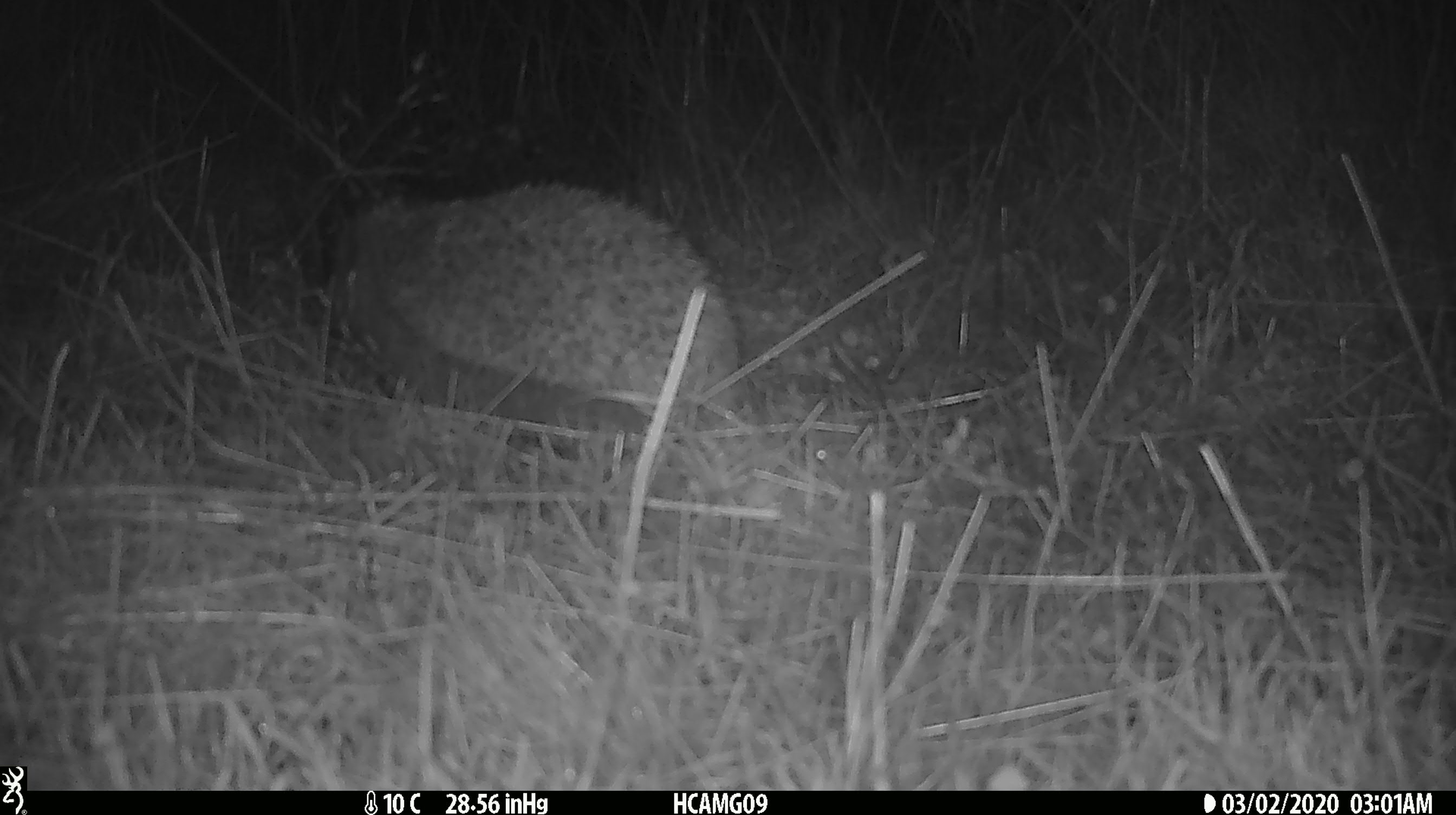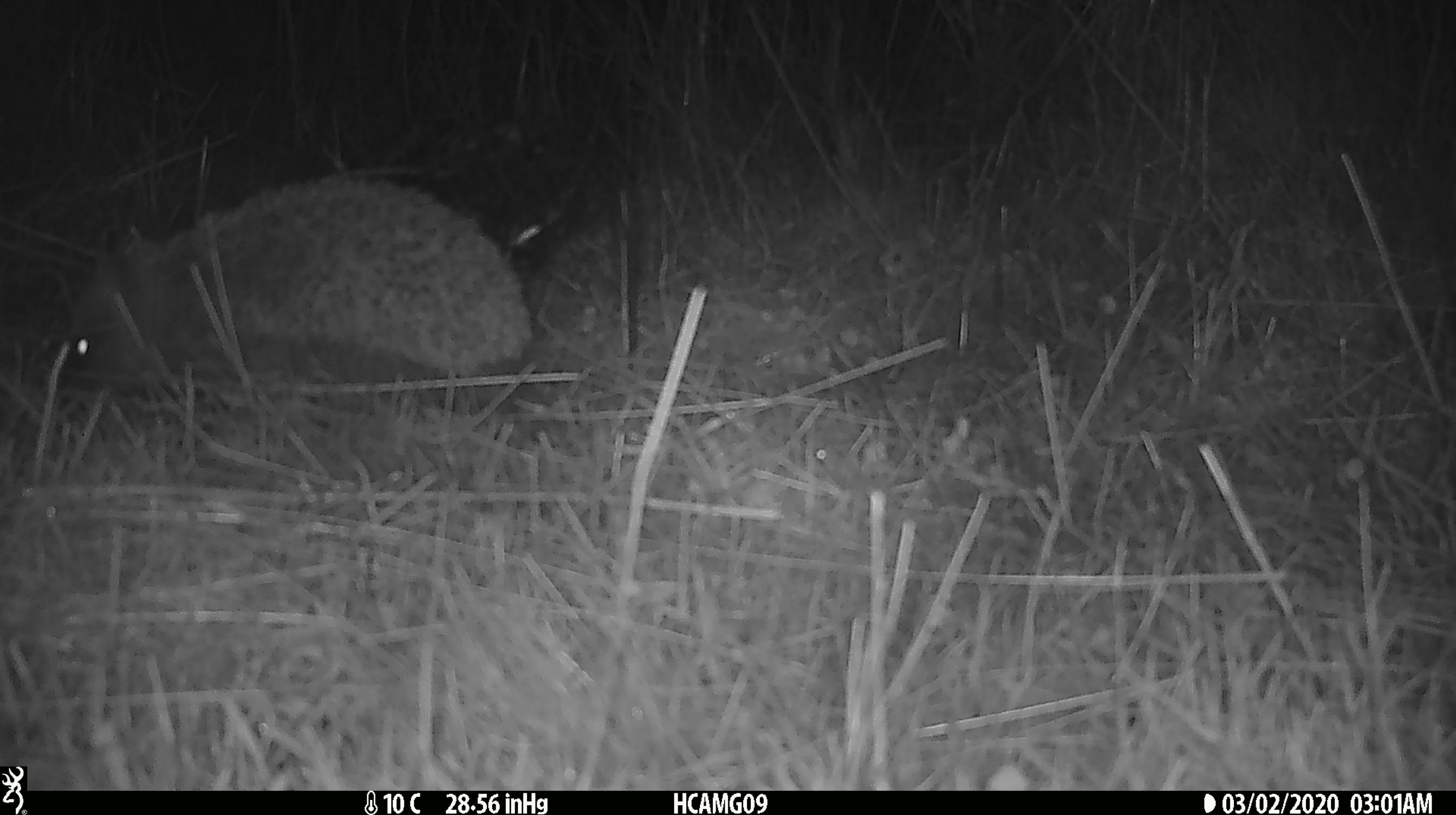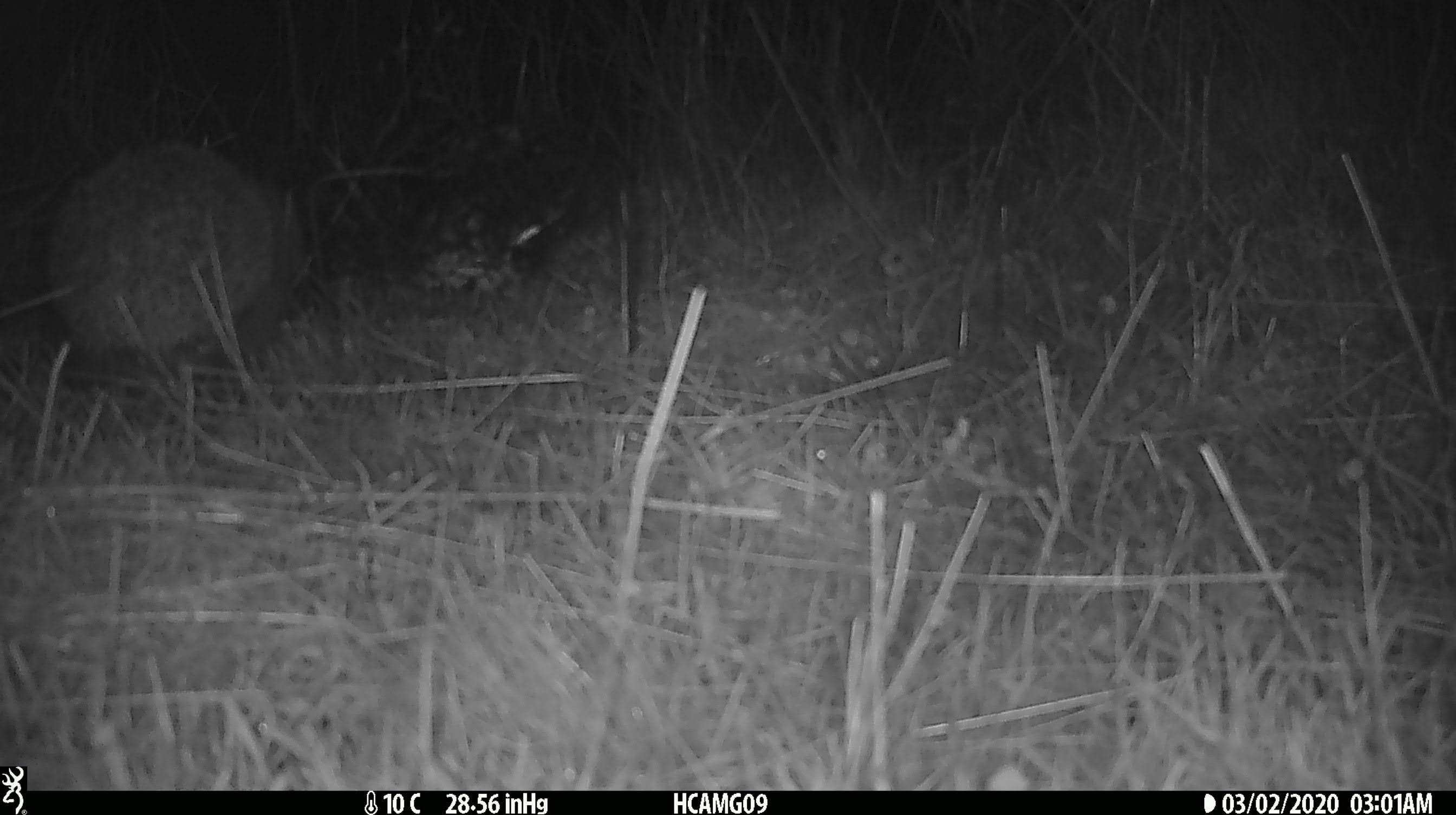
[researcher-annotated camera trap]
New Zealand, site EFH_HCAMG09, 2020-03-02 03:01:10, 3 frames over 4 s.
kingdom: Animalia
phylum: Chordata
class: Mammalia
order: Eulipotyphla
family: Erinaceidae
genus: Erinaceus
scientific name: Erinaceus europaeus europaeus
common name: european hedgehog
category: hedgehog